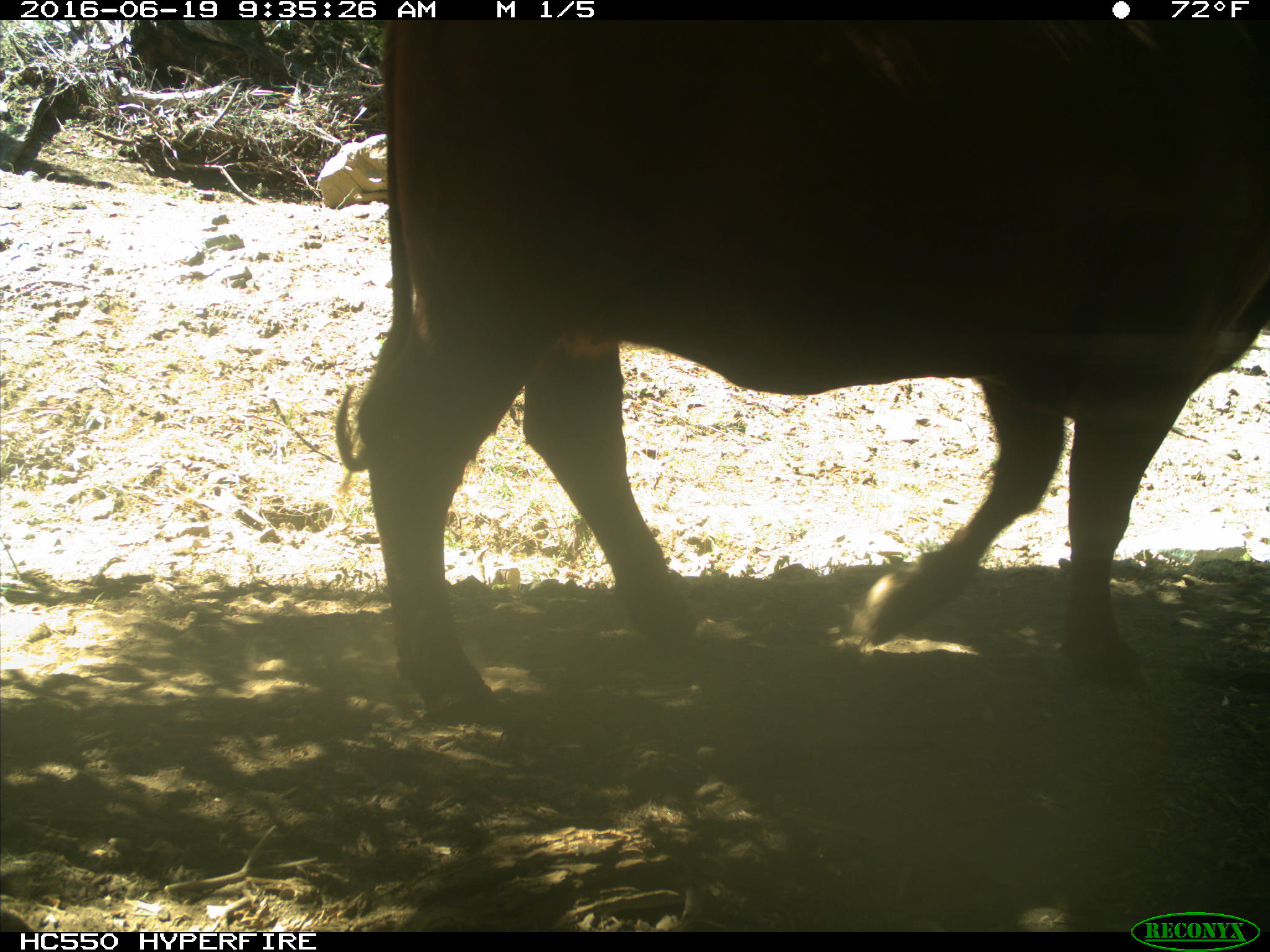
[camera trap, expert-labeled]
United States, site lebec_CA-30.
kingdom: Animalia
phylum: Chordata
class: Mammalia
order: Artiodactyla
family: Bovidae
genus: Bos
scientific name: Bos taurus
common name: domestic cow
Bos taurus (domestic cow).